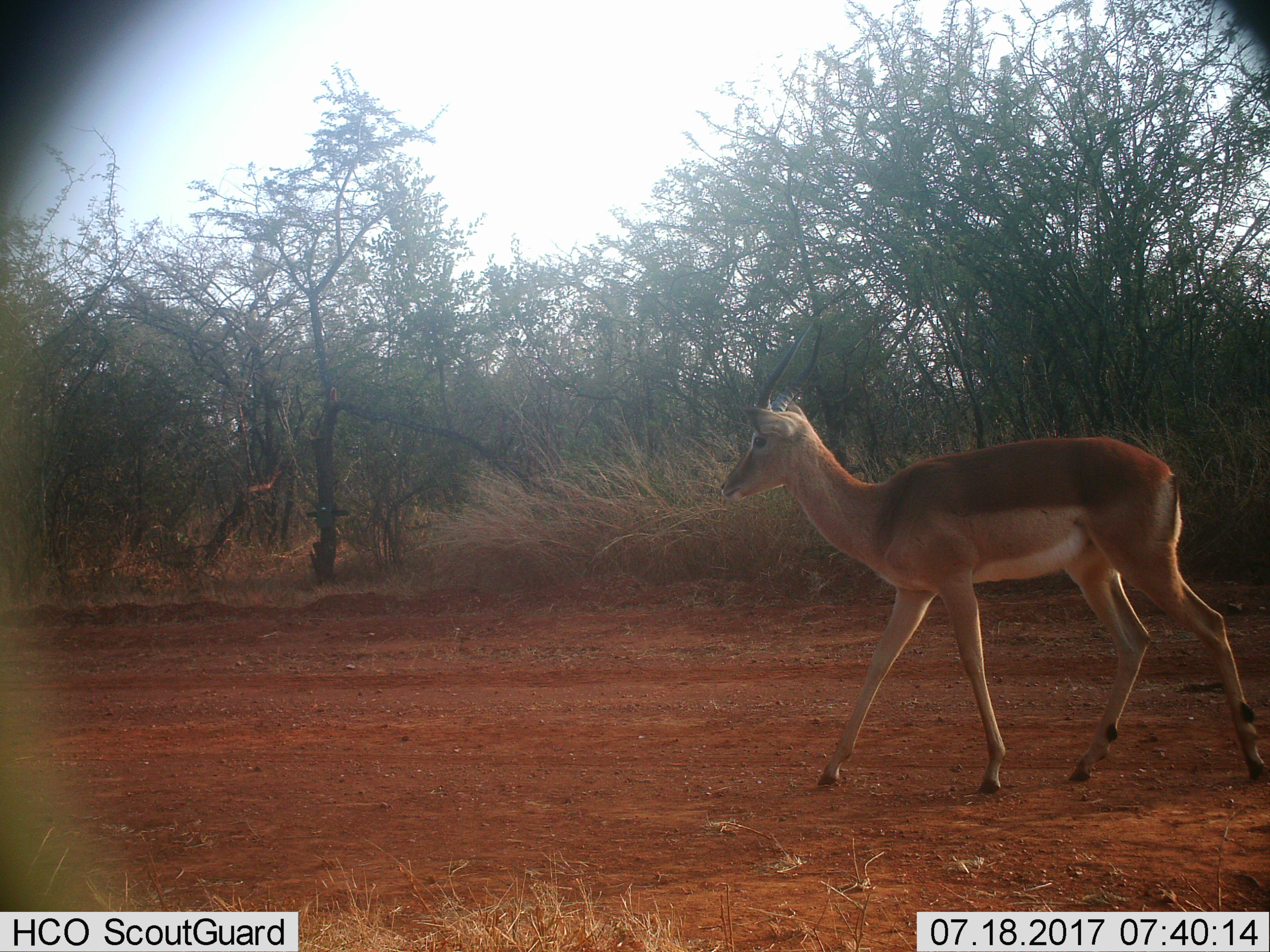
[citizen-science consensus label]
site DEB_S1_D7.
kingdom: Animalia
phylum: Chordata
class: Mammalia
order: Artiodactyla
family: Bovidae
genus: Aepyceros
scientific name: Aepyceros melampus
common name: impala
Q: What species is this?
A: Impala (Aepyceros melampus).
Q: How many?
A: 1.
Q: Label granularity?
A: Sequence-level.